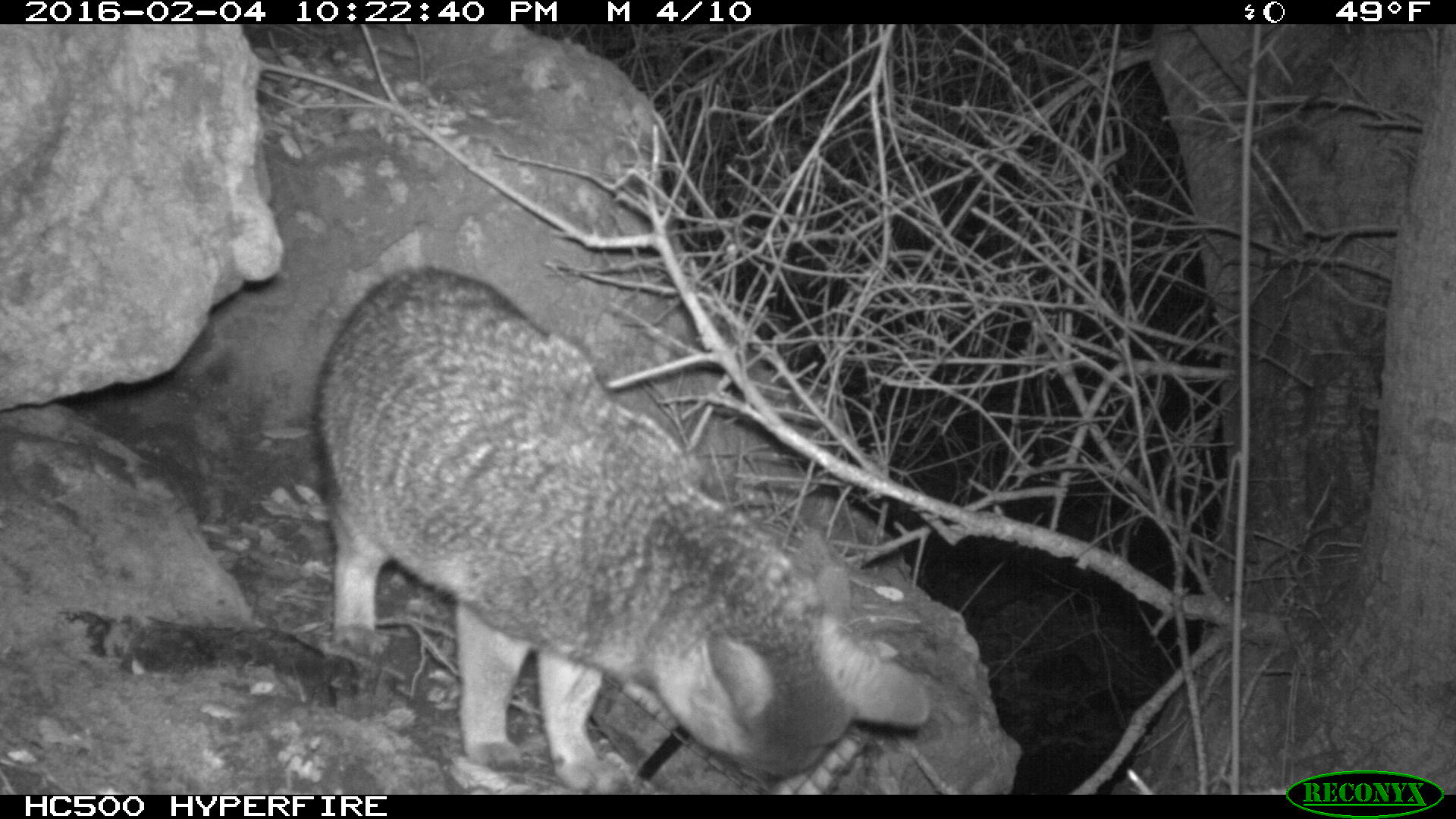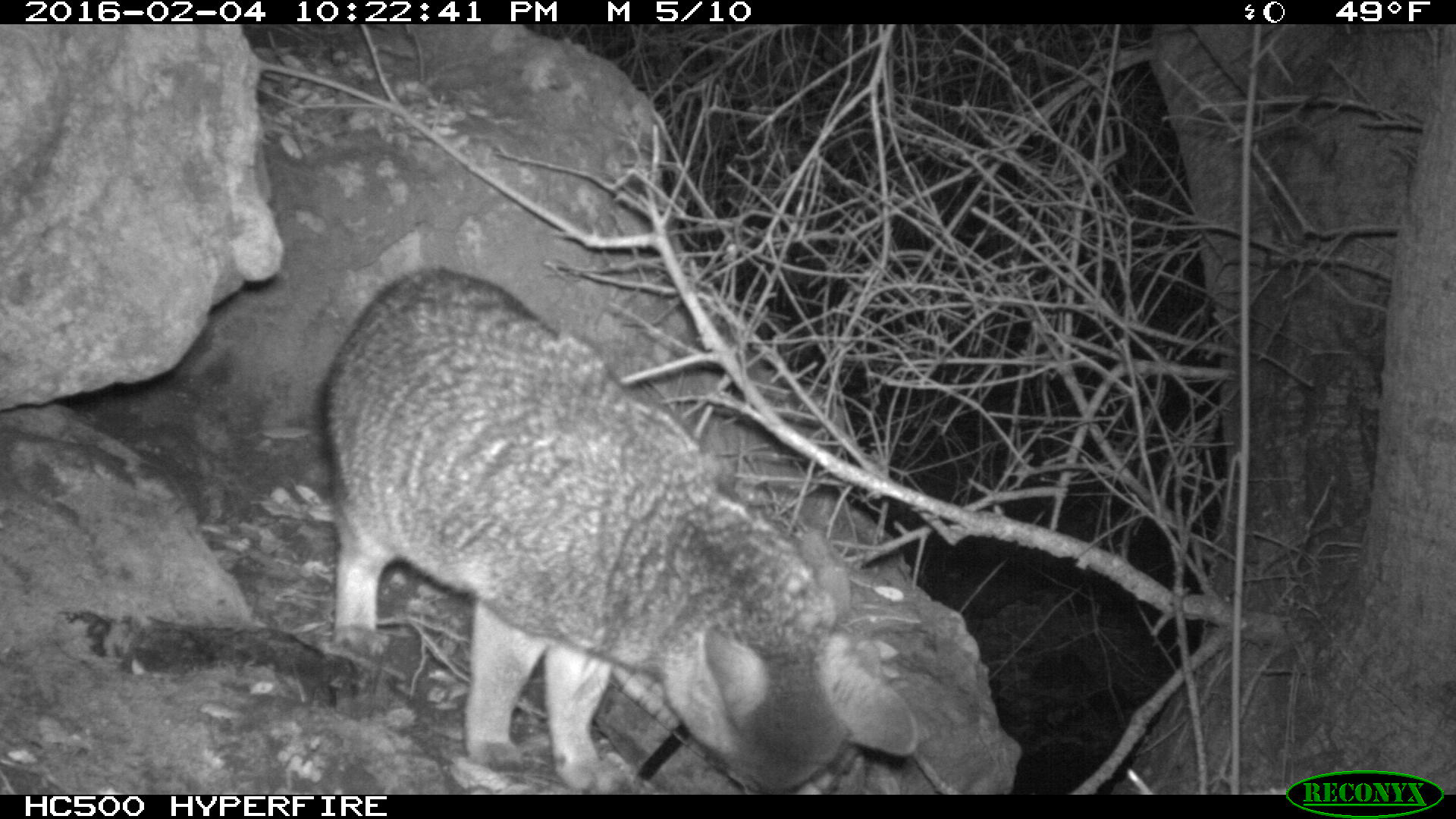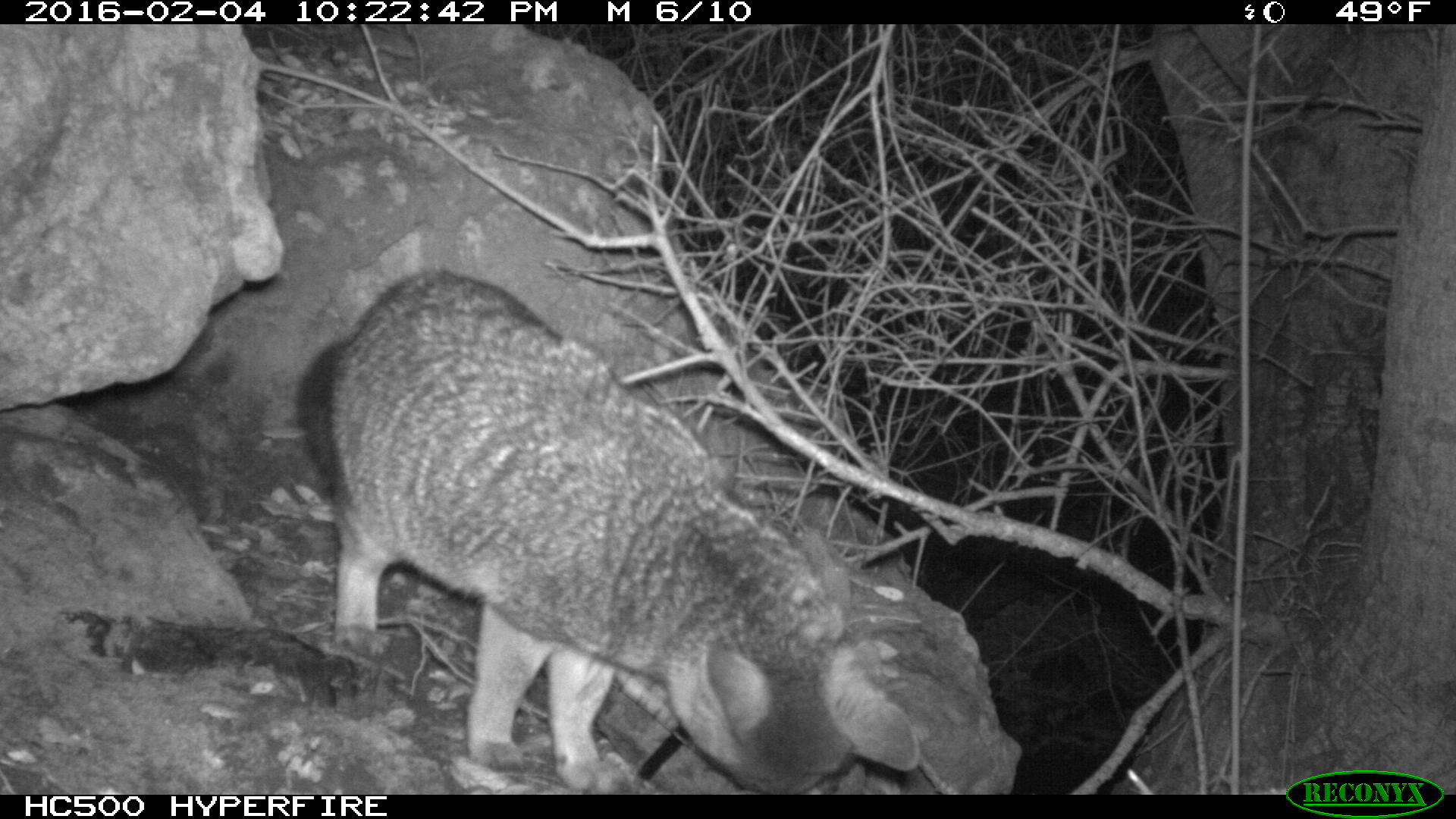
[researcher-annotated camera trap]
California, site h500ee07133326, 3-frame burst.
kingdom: Animalia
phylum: Chordata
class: Mammalia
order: Carnivora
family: Canidae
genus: Urocyon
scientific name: Urocyon littoralis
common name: island fox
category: fox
Fox (island fox) (Urocyon littoralis).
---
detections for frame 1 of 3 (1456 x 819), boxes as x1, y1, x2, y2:
fox: 311, 262, 931, 792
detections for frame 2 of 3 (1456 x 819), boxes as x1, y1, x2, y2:
fox: 310, 268, 919, 793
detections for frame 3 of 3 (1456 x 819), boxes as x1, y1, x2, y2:
fox: 297, 271, 920, 794